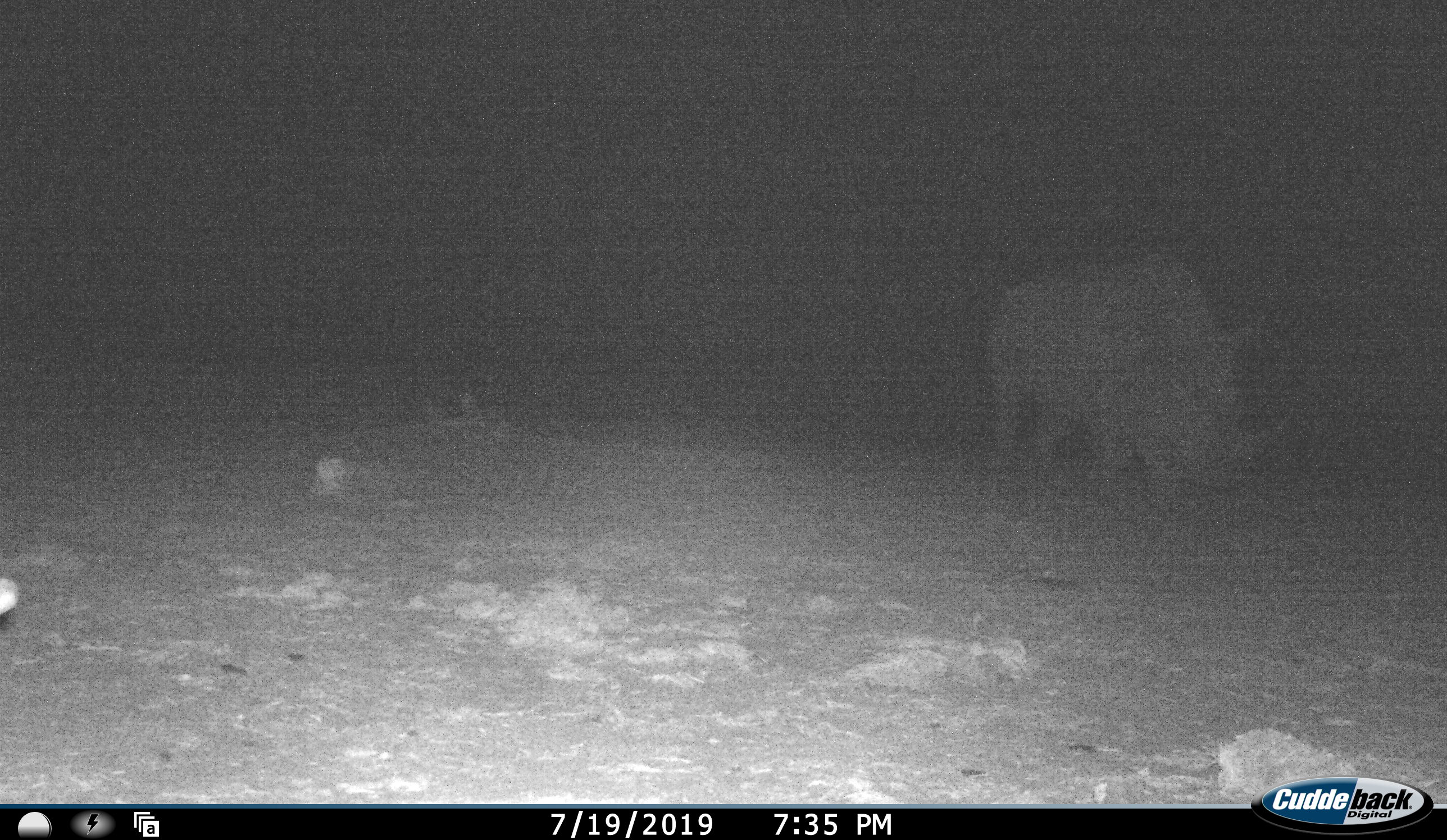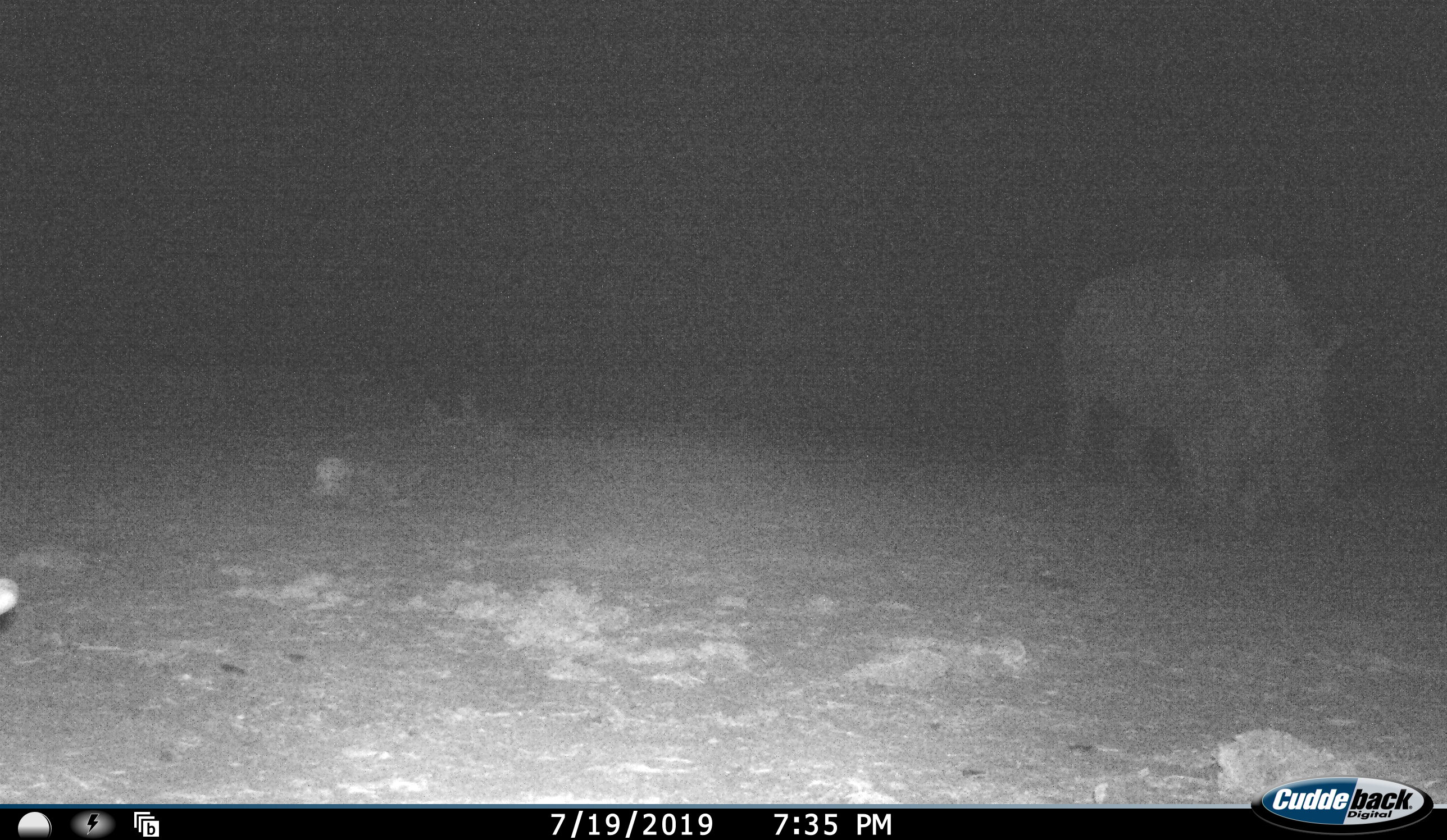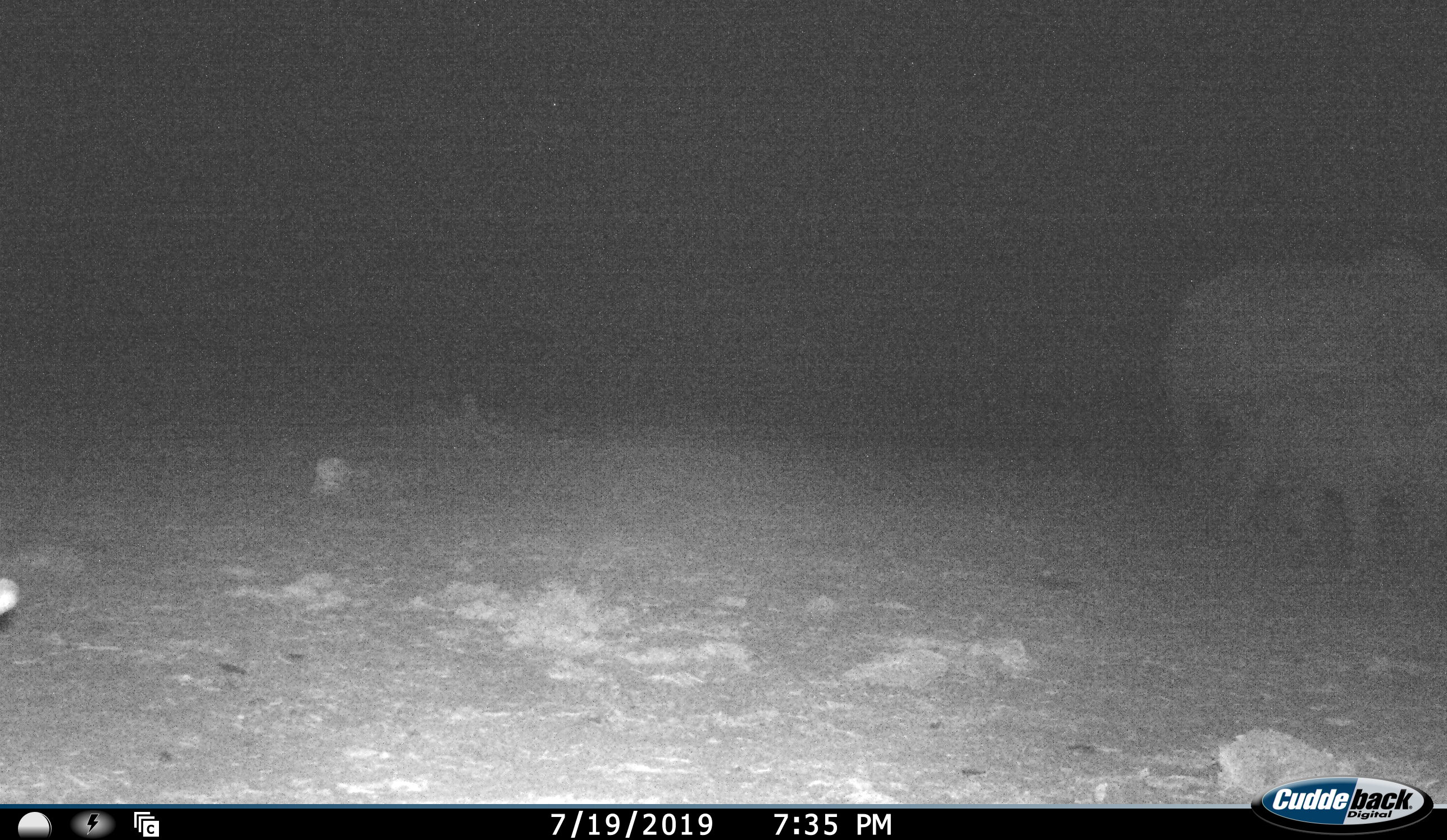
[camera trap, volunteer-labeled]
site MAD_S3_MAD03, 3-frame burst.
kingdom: Animalia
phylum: Chordata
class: Mammalia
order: Perissodactyla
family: Rhinocerotidae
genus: Ceratotherium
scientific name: Ceratotherium simum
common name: white rhinoceros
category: rhinoceroswhite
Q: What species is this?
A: Rhinoceroswhite (white rhinoceros) (Ceratotherium simum).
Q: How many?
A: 1.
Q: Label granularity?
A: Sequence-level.